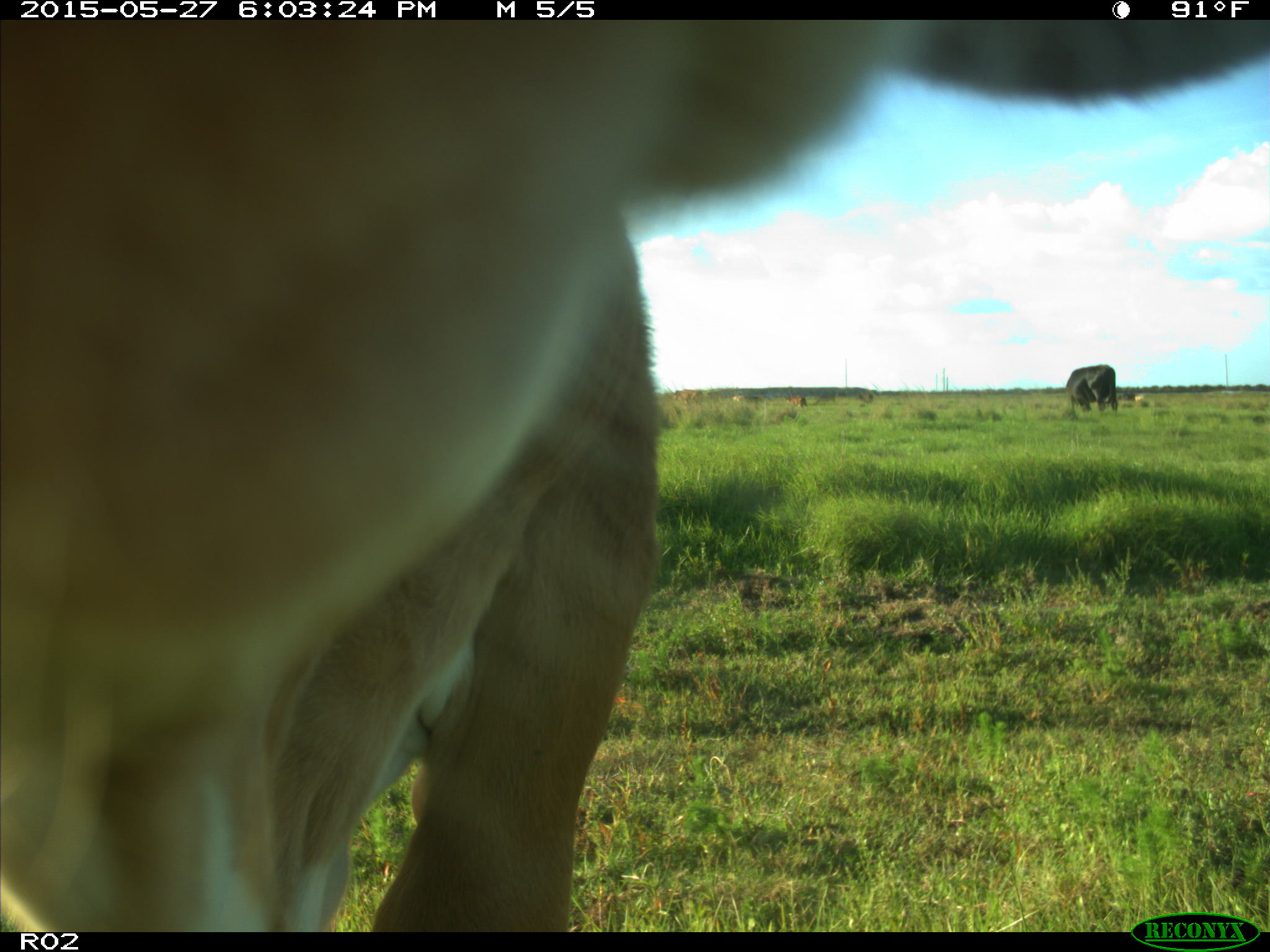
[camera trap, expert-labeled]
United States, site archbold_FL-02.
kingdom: Animalia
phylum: Chordata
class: Mammalia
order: Artiodactyla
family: Bovidae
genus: Bos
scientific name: Bos taurus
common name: domestic cow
Bos taurus (domestic cow).